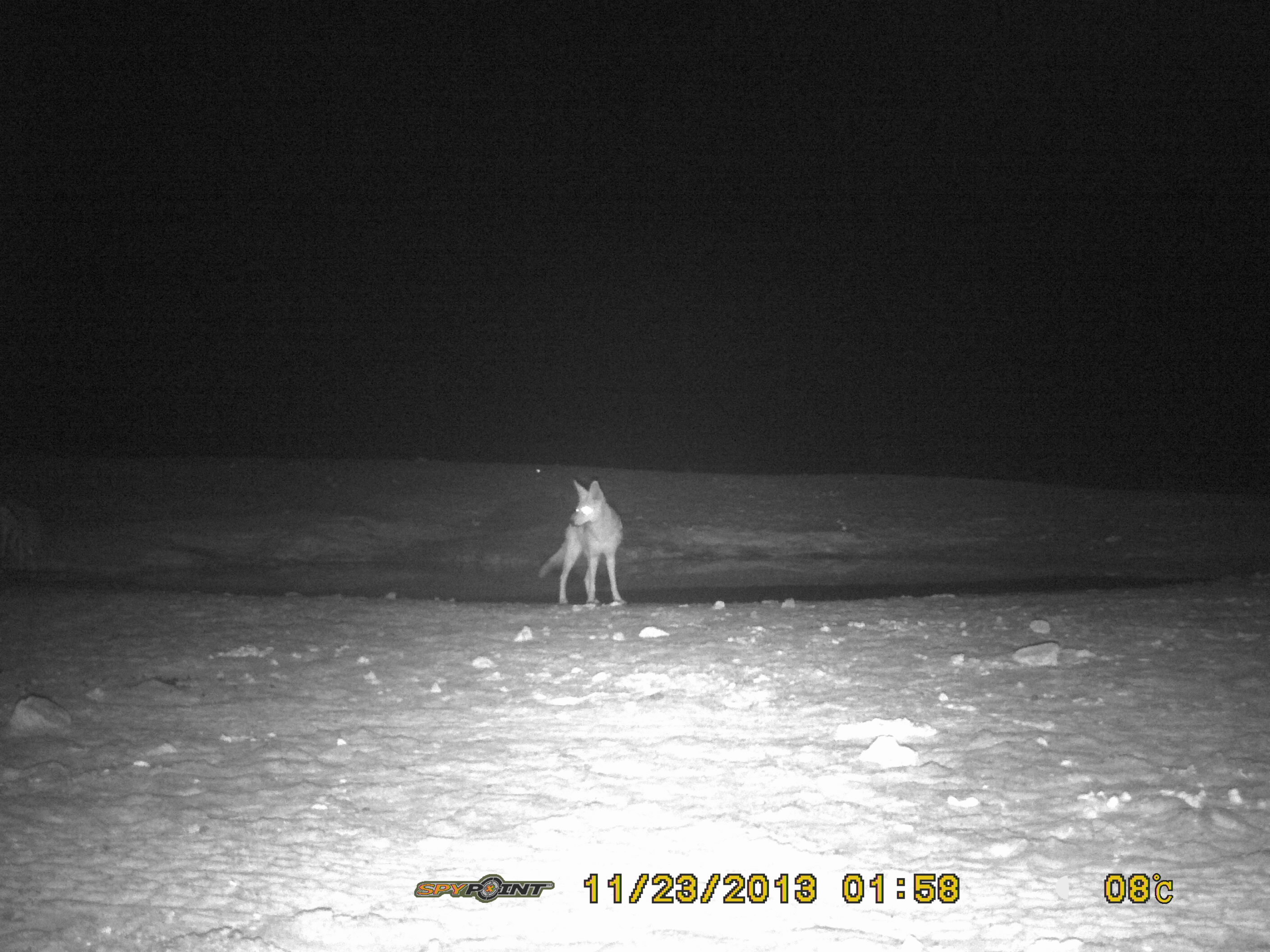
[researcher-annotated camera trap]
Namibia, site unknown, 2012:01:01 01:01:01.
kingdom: Animalia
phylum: Chordata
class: Mammalia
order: Carnivora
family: Canidae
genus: Lupulella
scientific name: Lupulella mesomelas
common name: black-backed jackal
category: canis mesomelas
Canis mesomelas (black-backed jackal) (Lupulella mesomelas).